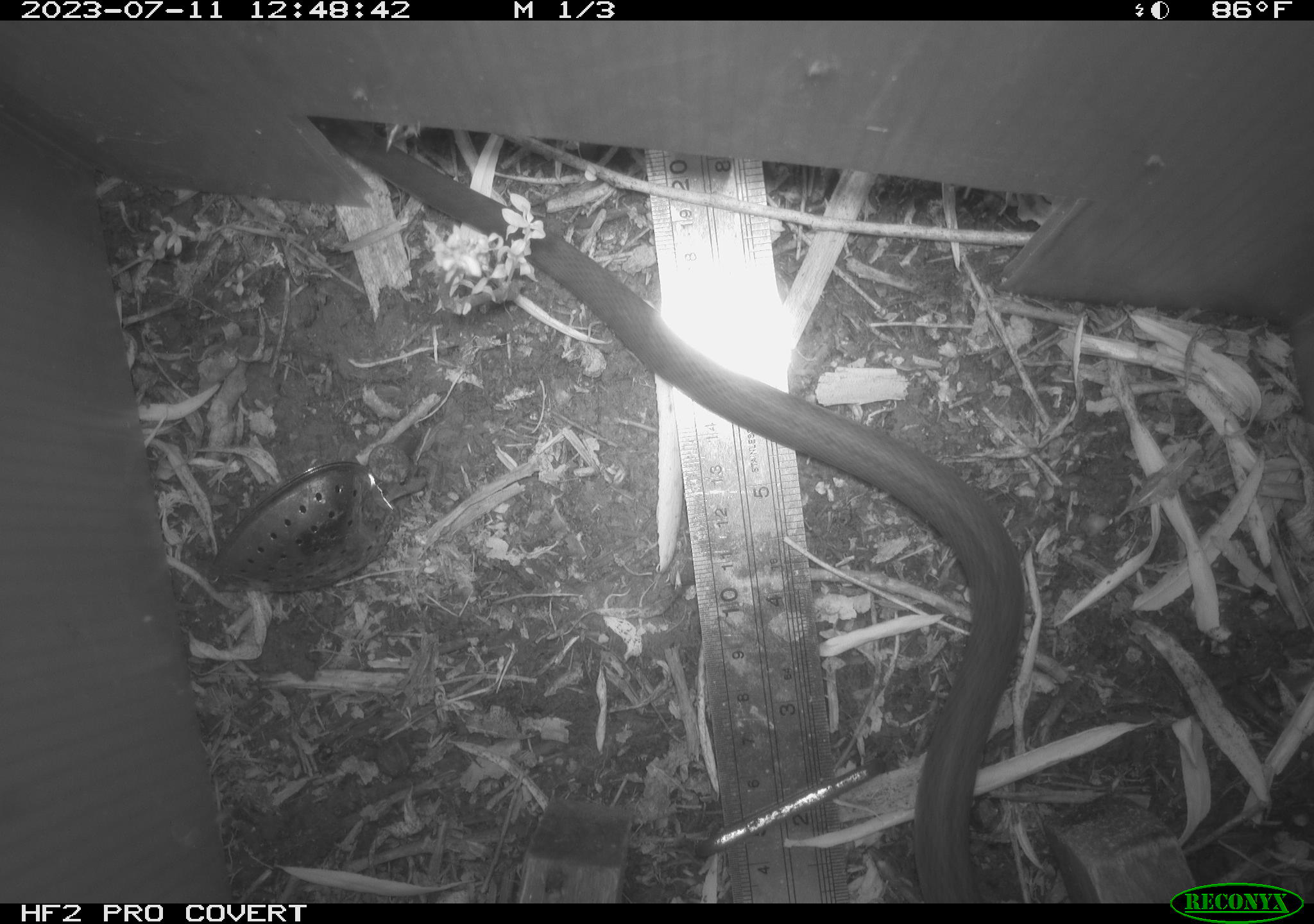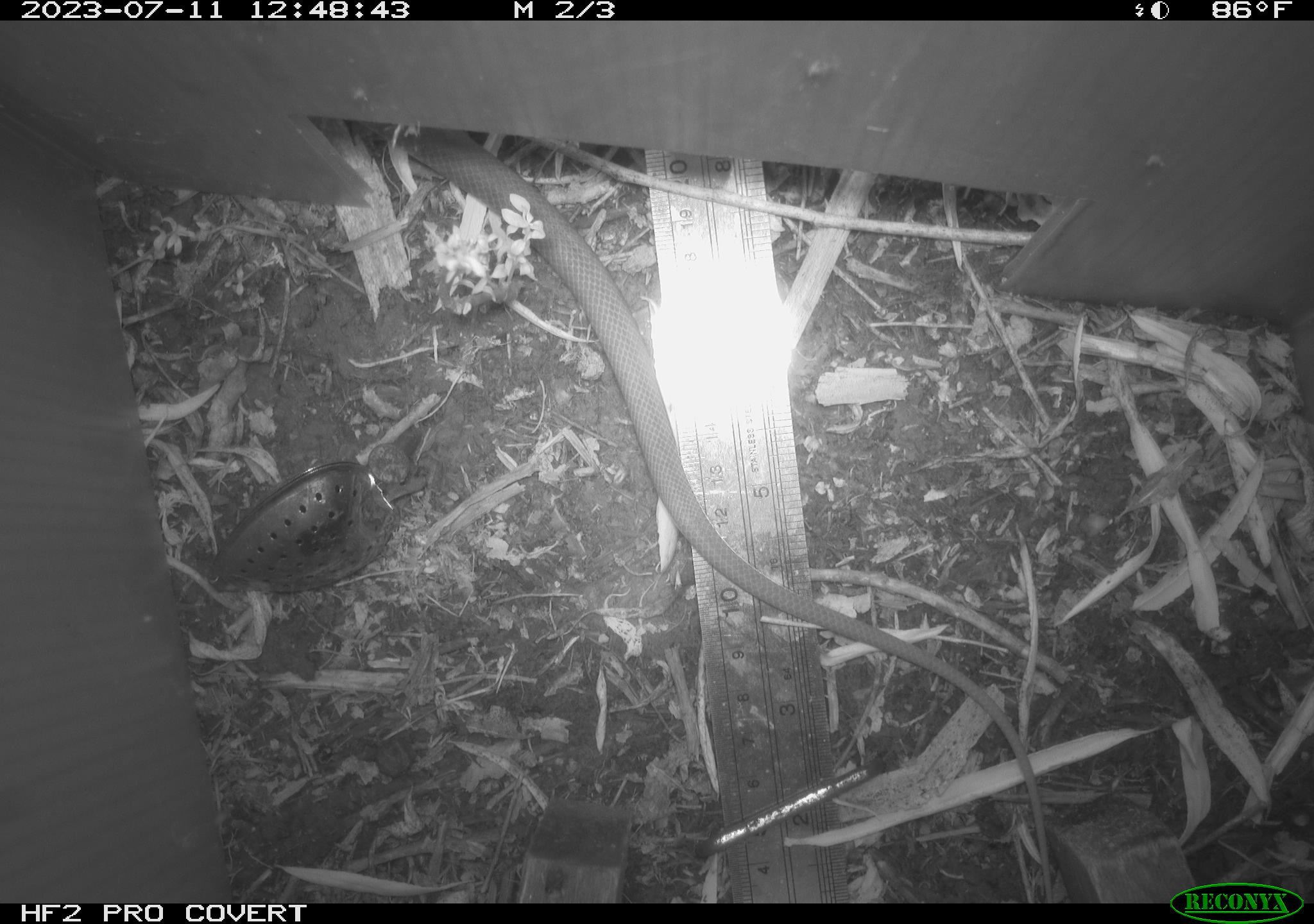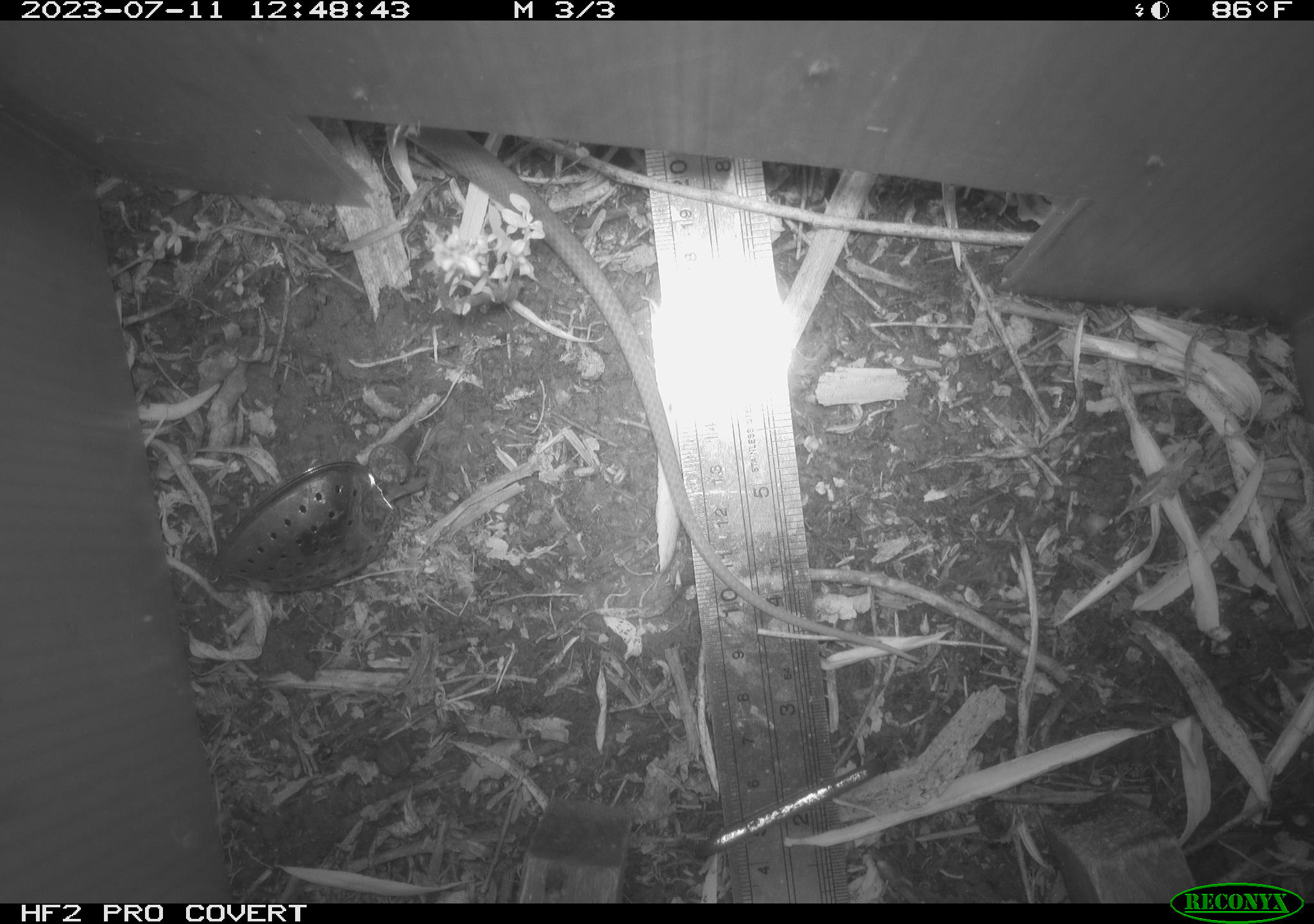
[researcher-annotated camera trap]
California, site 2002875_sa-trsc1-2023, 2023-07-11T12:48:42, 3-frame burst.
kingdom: Animalia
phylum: Chordata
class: Reptilia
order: Squamata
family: Colubridae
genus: Coluber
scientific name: Coluber constrictor mormon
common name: western yellow-bellied racer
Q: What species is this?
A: Western yellow-bellied racer (Coluber constrictor mormon).